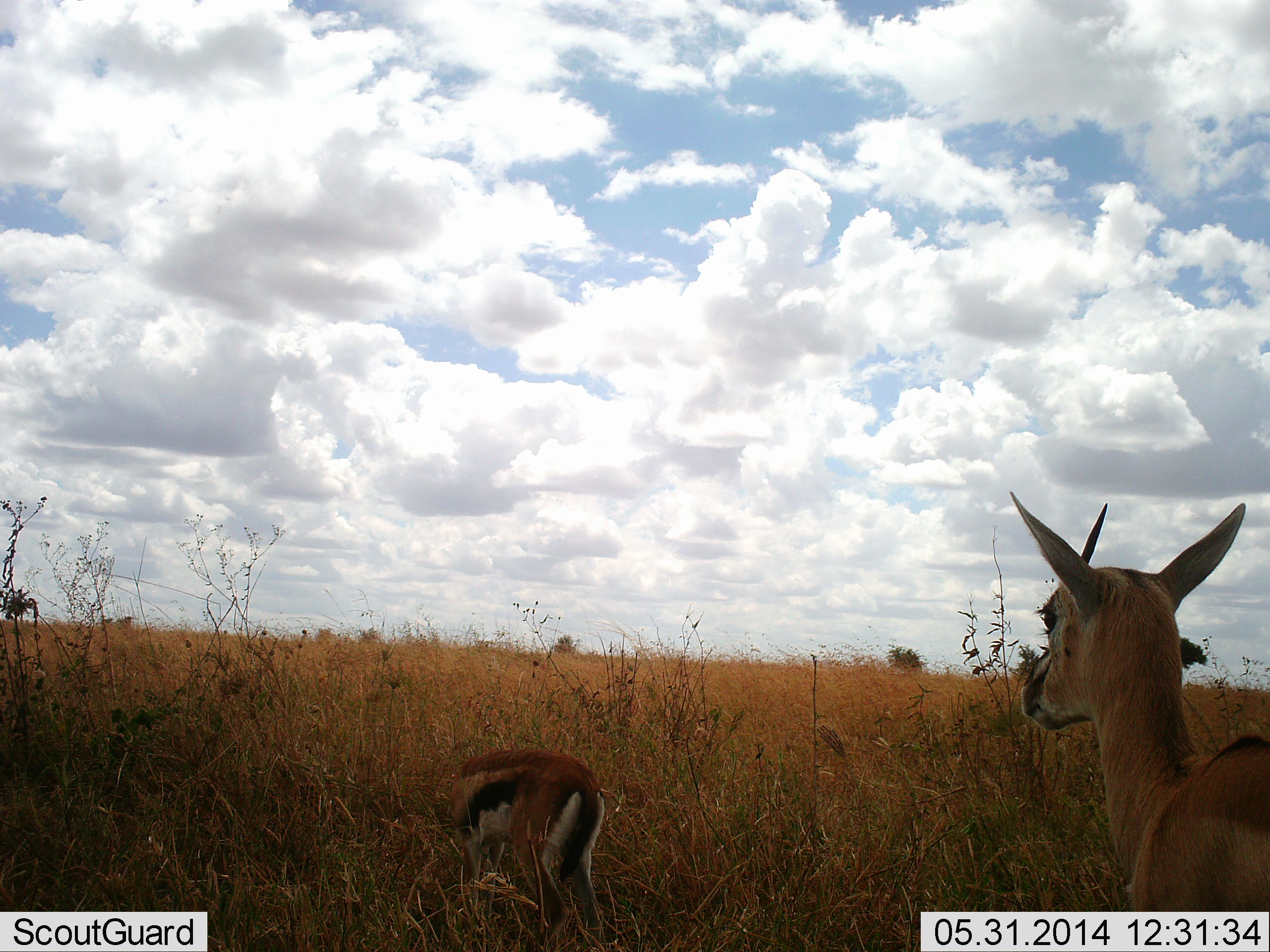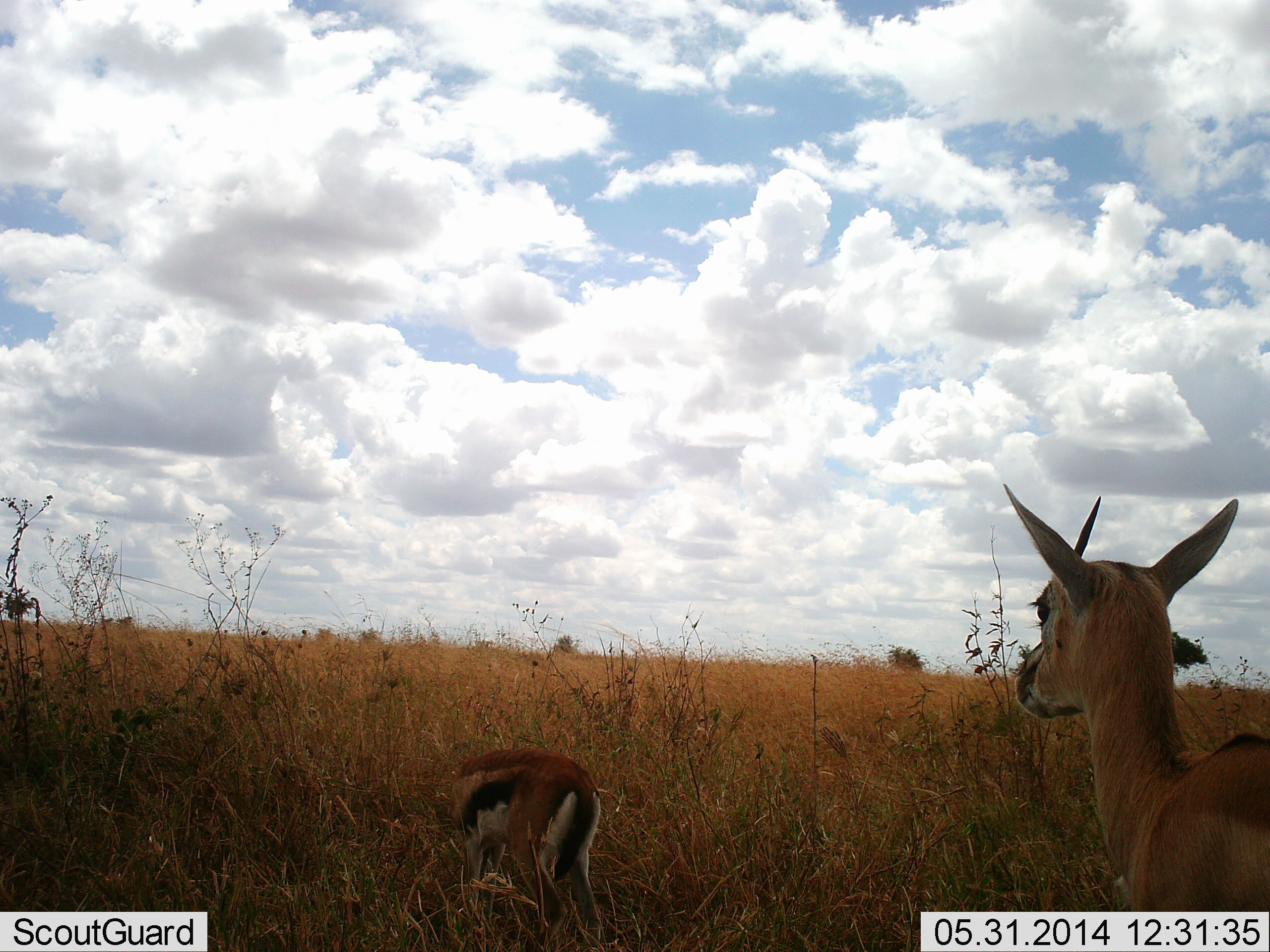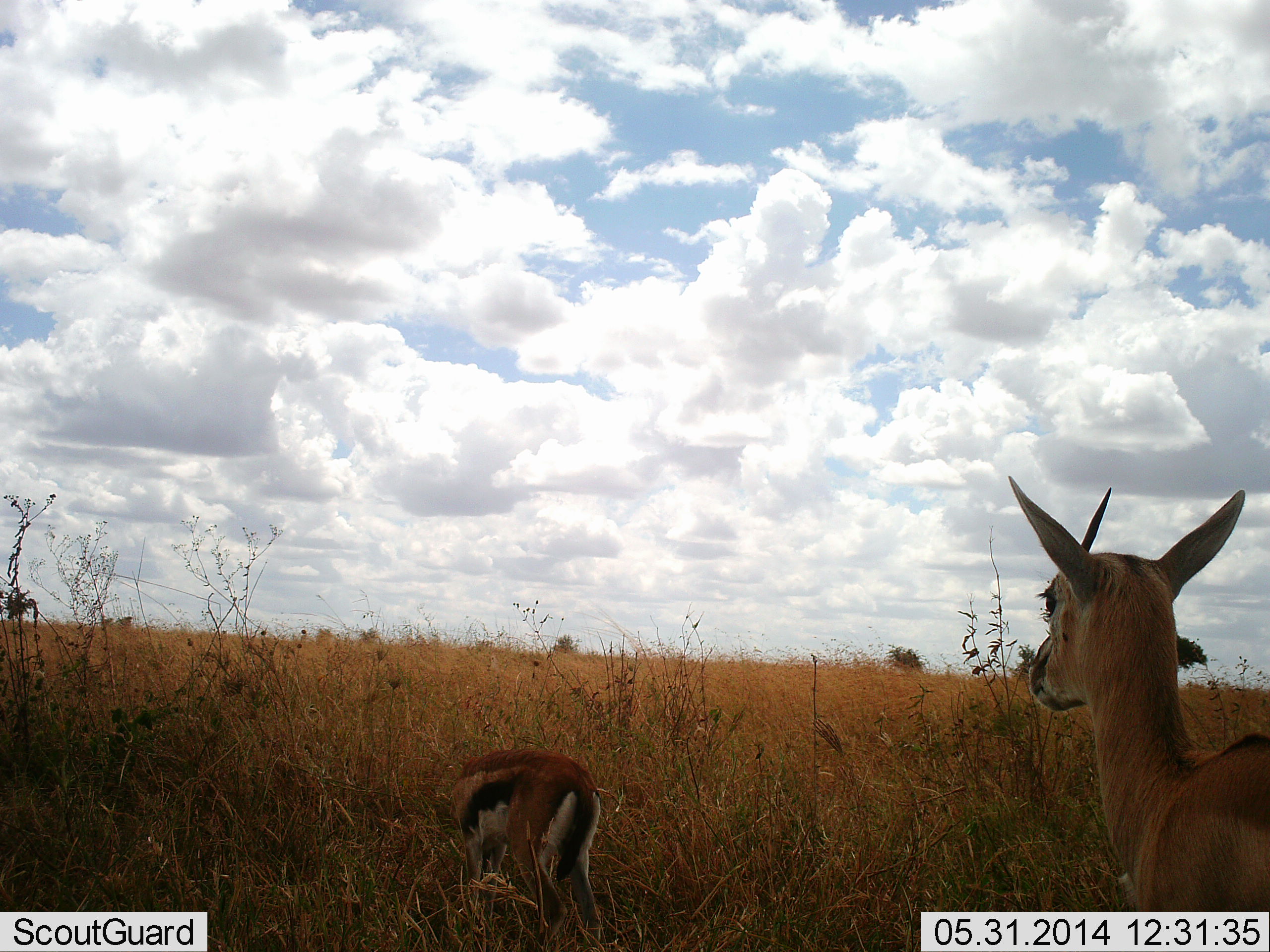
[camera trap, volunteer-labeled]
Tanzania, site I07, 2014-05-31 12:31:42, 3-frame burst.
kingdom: Animalia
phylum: Chordata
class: Mammalia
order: Artiodactyla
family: Bovidae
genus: Eudorcas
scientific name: Eudorcas thomsonii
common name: thomson's gazelle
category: gazellethomsons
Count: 2.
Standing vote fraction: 80%.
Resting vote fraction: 10%.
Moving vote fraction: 0%.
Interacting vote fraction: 0%.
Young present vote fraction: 0%.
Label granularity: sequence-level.